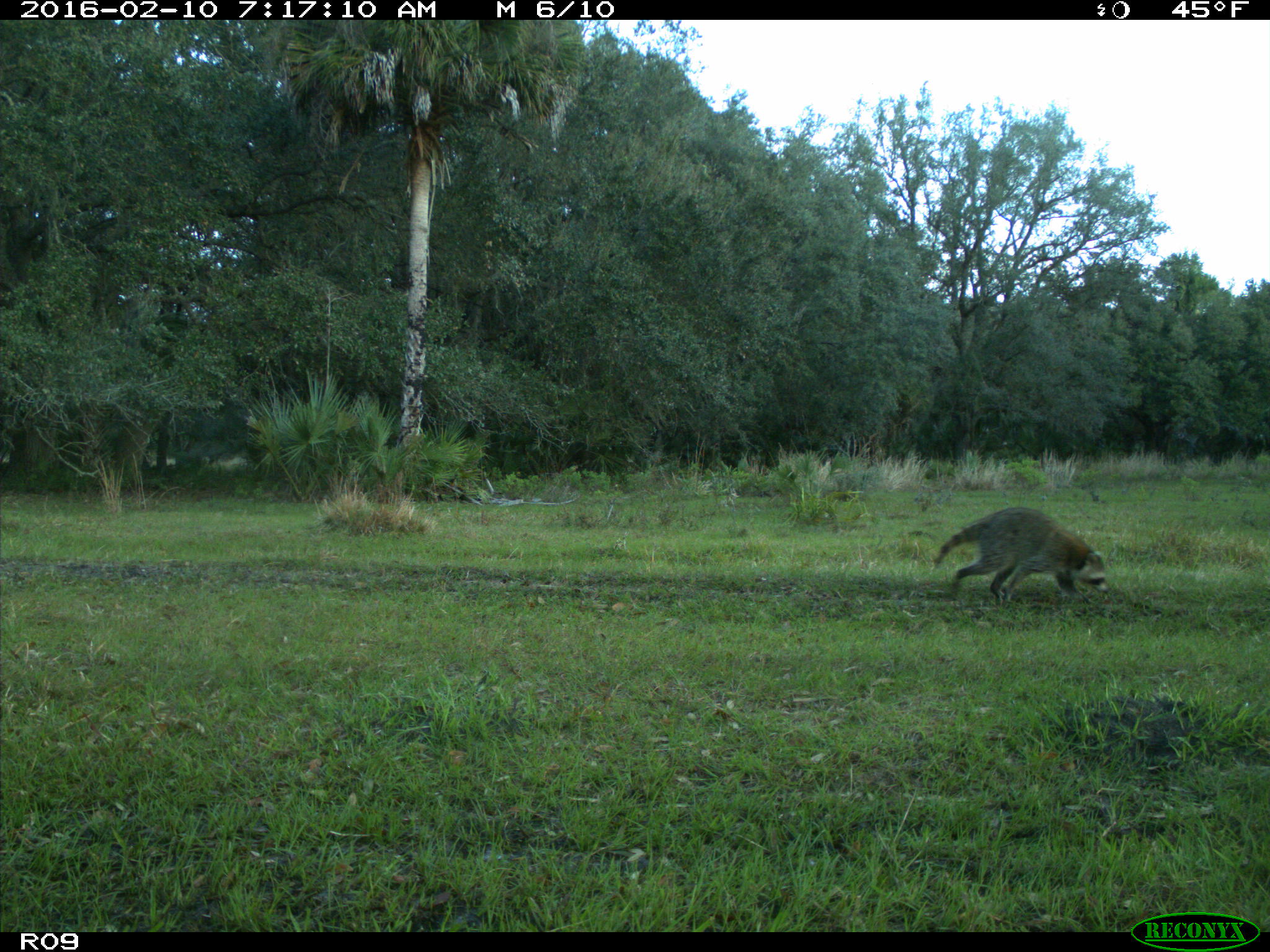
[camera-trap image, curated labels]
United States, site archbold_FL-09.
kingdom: Animalia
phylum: Chordata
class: Mammalia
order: Carnivora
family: Procyonidae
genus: Procyon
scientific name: Procyon lotor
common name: common raccoon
Procyon lotor (common raccoon).